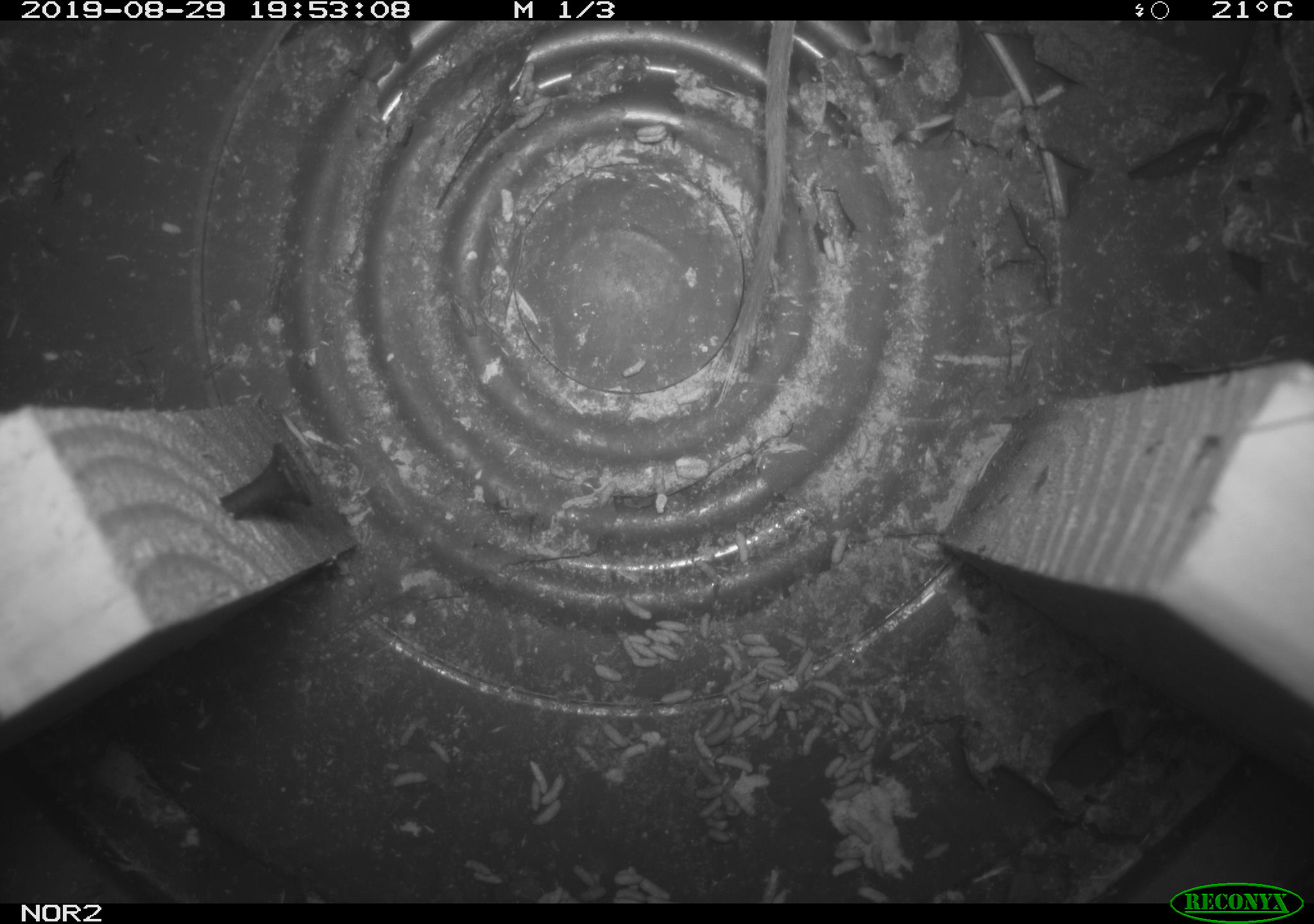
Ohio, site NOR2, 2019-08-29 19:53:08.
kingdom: Animalia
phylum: Chordata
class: Mammalia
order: Rodentia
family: Cricetidae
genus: Microtus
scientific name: Microtus pennsylvanicus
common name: meadow vole